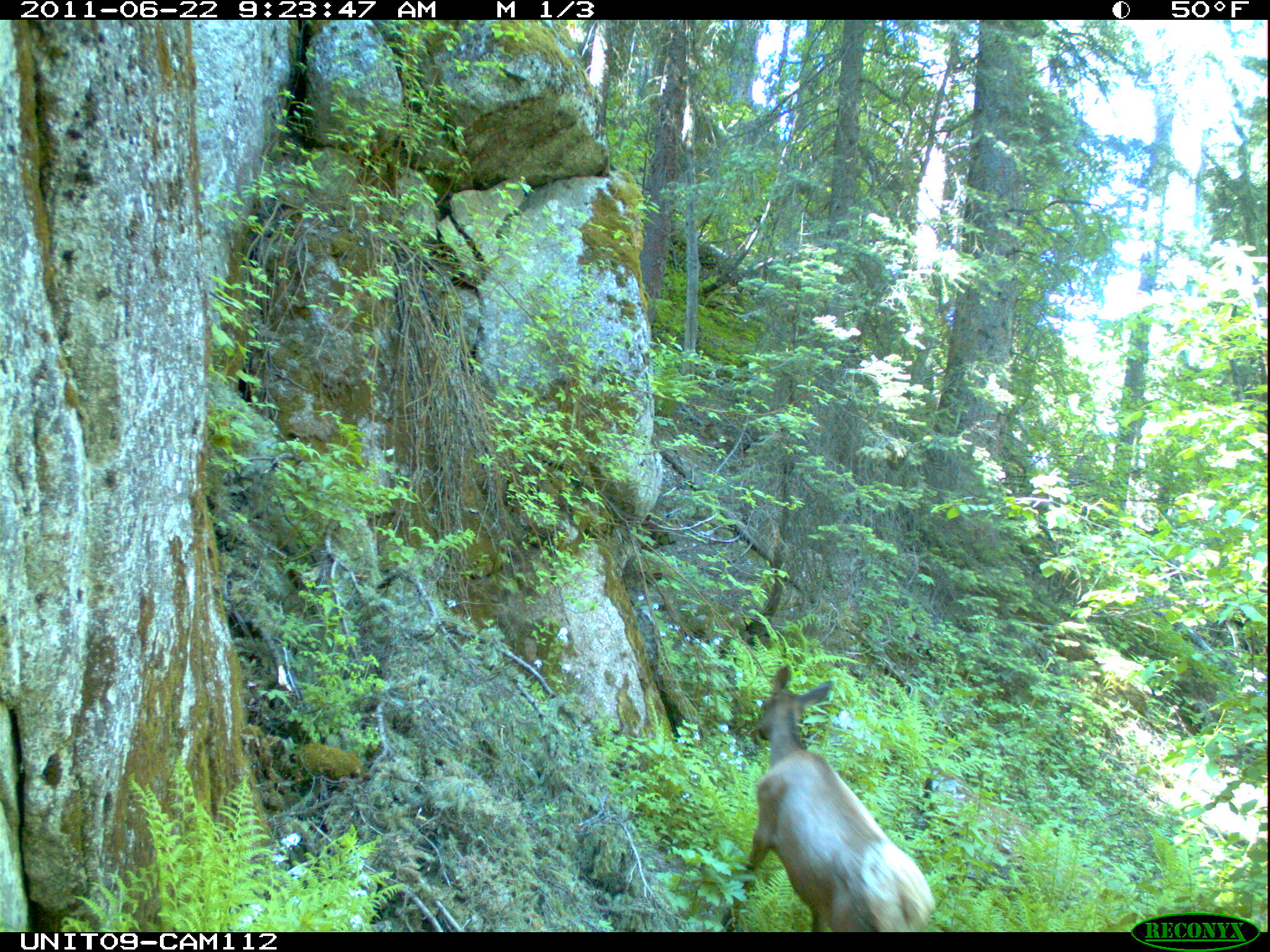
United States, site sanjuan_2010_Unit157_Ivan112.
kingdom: Animalia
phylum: Chordata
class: Mammalia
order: Artiodactyla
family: Cervidae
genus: Cervus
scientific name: Cervus elaphus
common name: red deer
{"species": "Cervus elaphus (red deer)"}